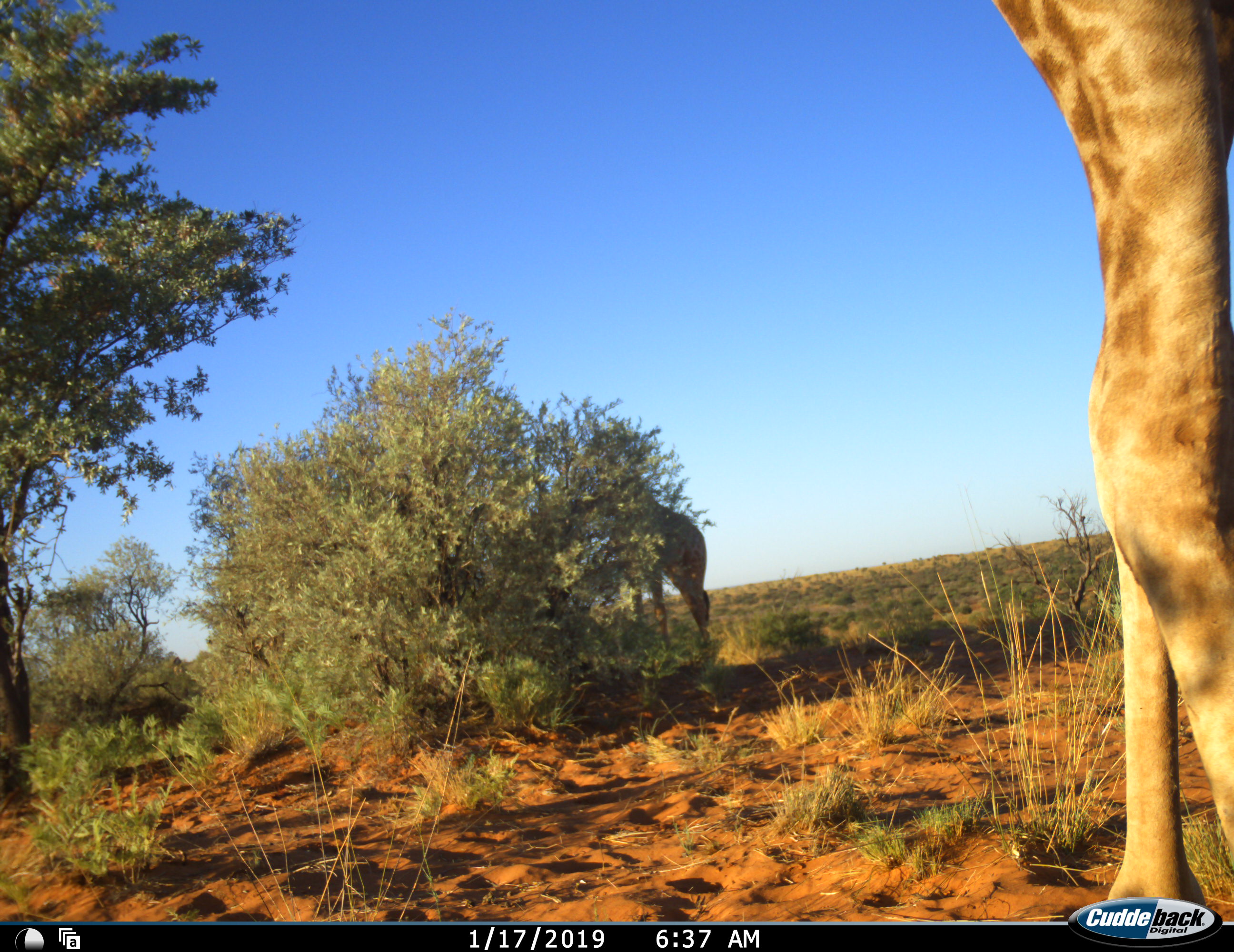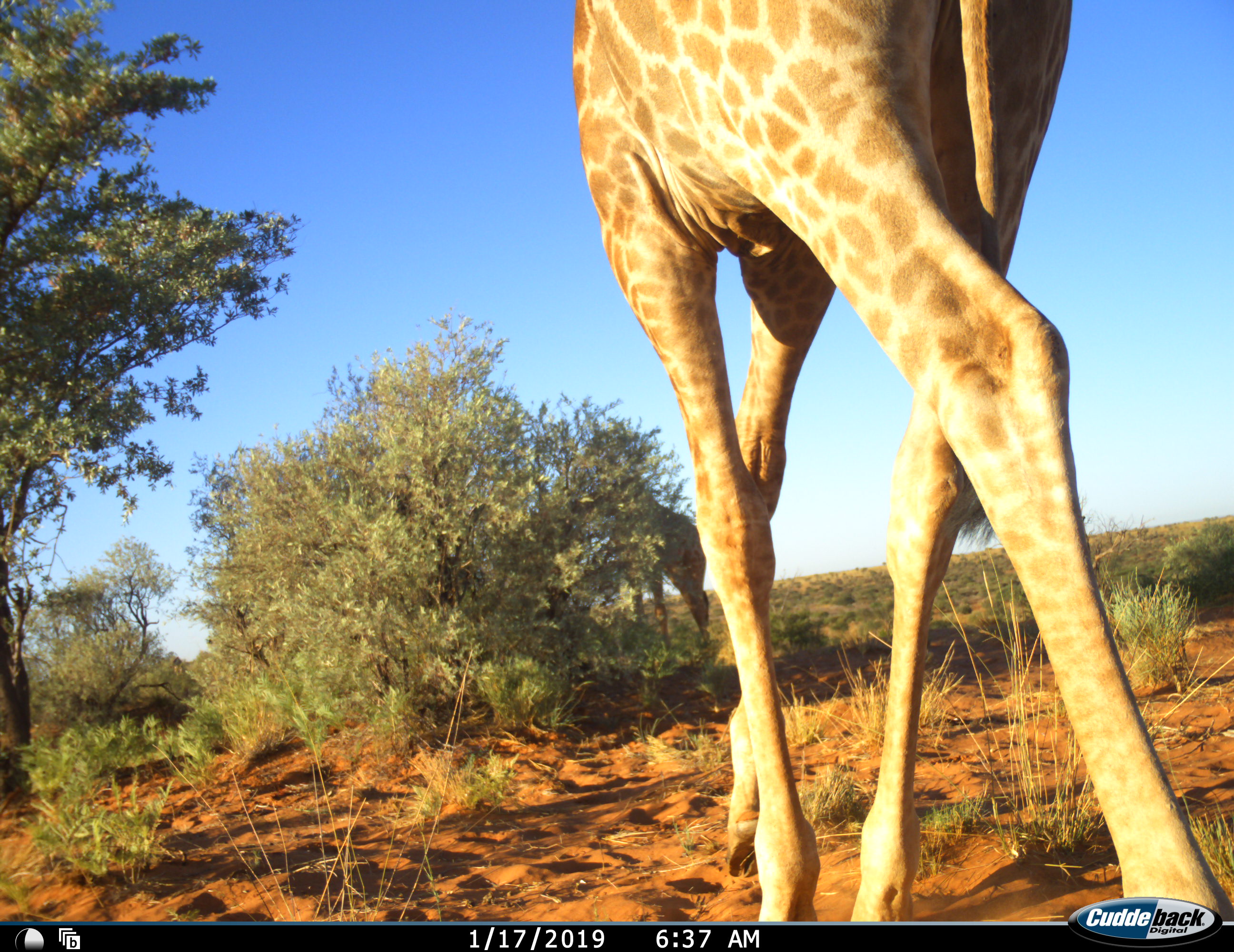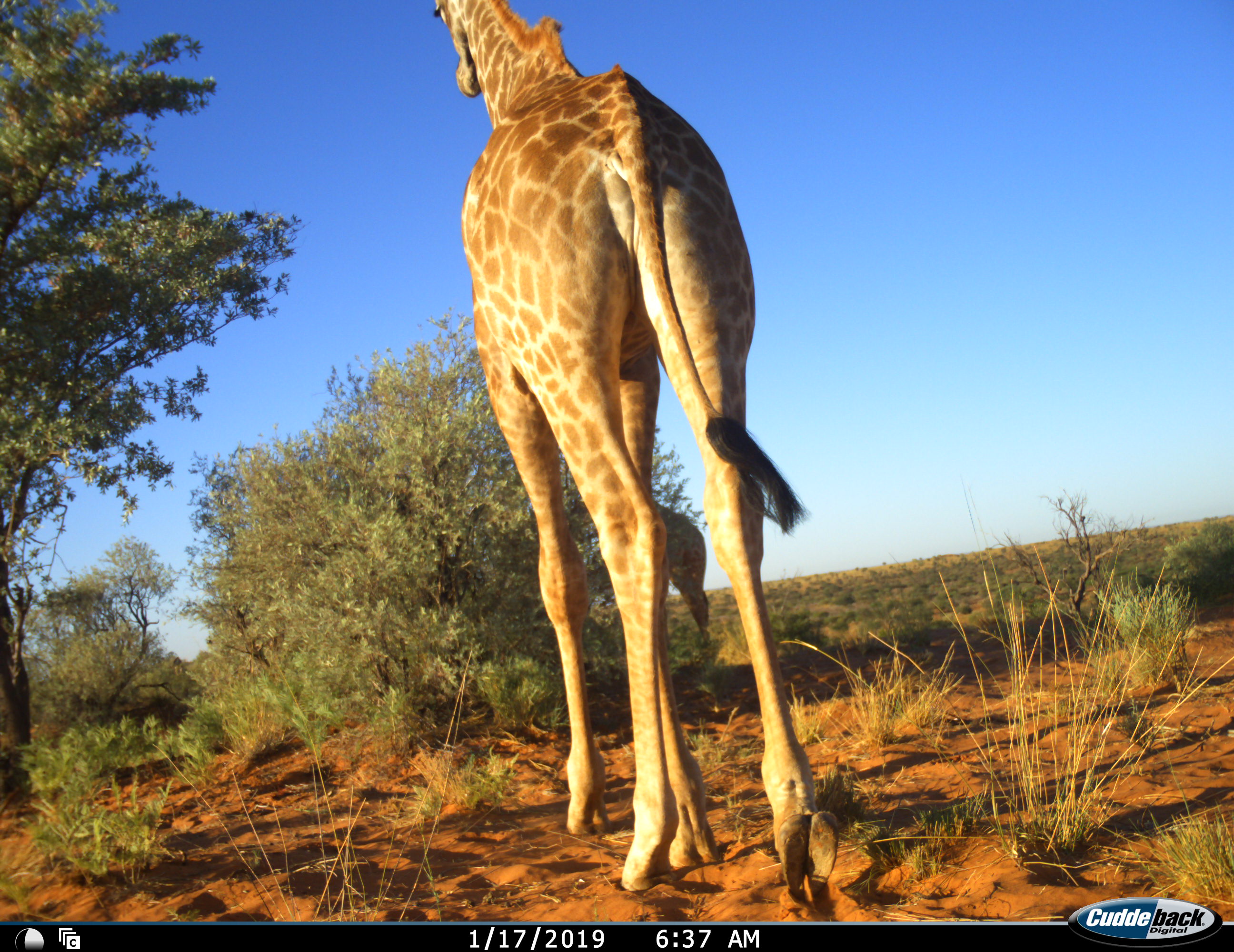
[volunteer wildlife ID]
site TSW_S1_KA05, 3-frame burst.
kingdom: Animalia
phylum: Chordata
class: Mammalia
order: Artiodactyla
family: Giraffidae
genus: Giraffa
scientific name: Giraffa camelopardalis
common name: giraffe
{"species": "giraffe (Giraffa camelopardalis)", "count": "2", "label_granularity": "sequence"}